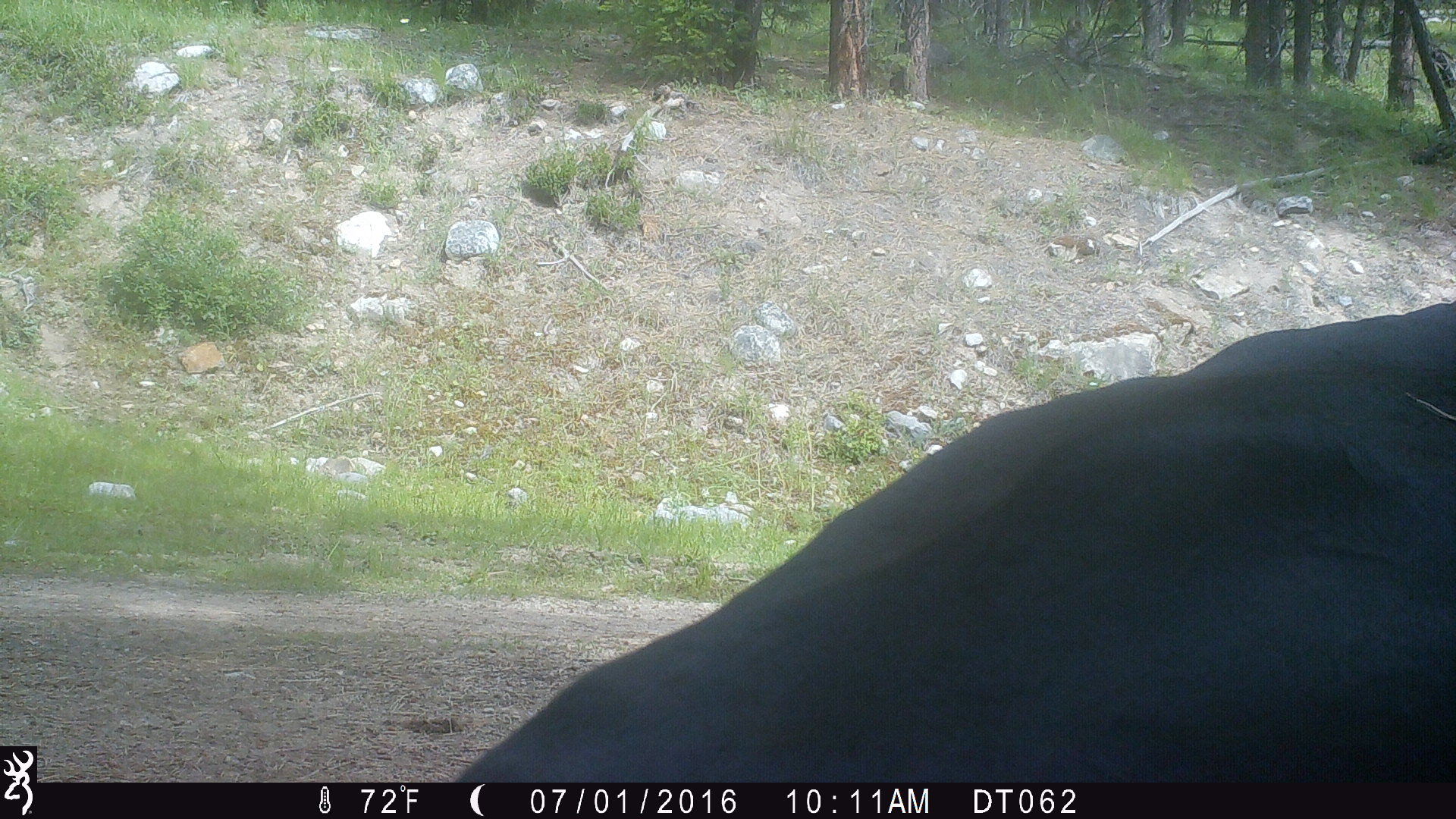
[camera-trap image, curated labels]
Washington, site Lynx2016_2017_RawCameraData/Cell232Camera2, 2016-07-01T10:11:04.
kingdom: Animalia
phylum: Chordata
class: Mammalia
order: Artiodactyla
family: Bovidae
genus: Bos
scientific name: Bos taurus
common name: domestic cattle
Domestic cattle (Bos taurus). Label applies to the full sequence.